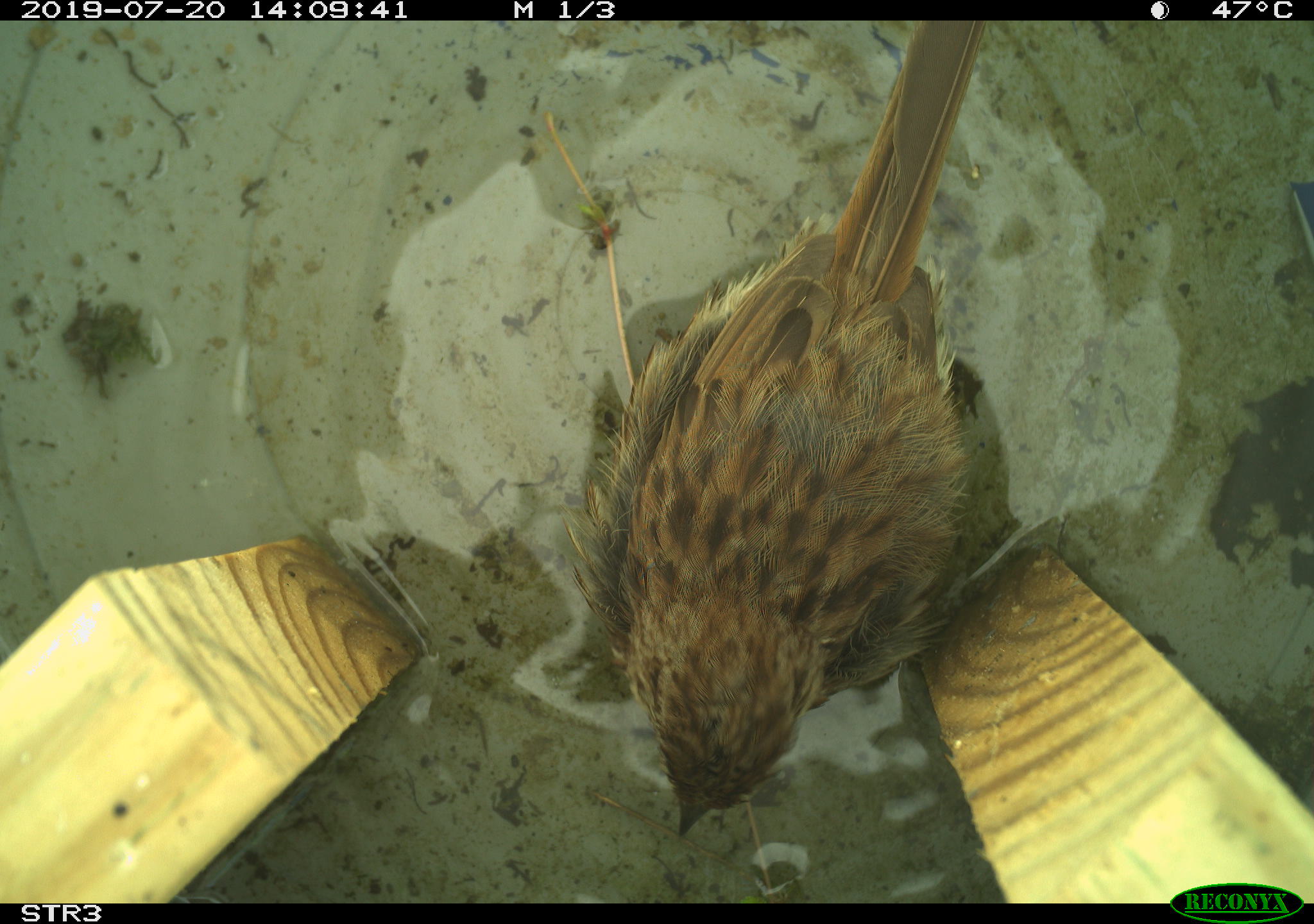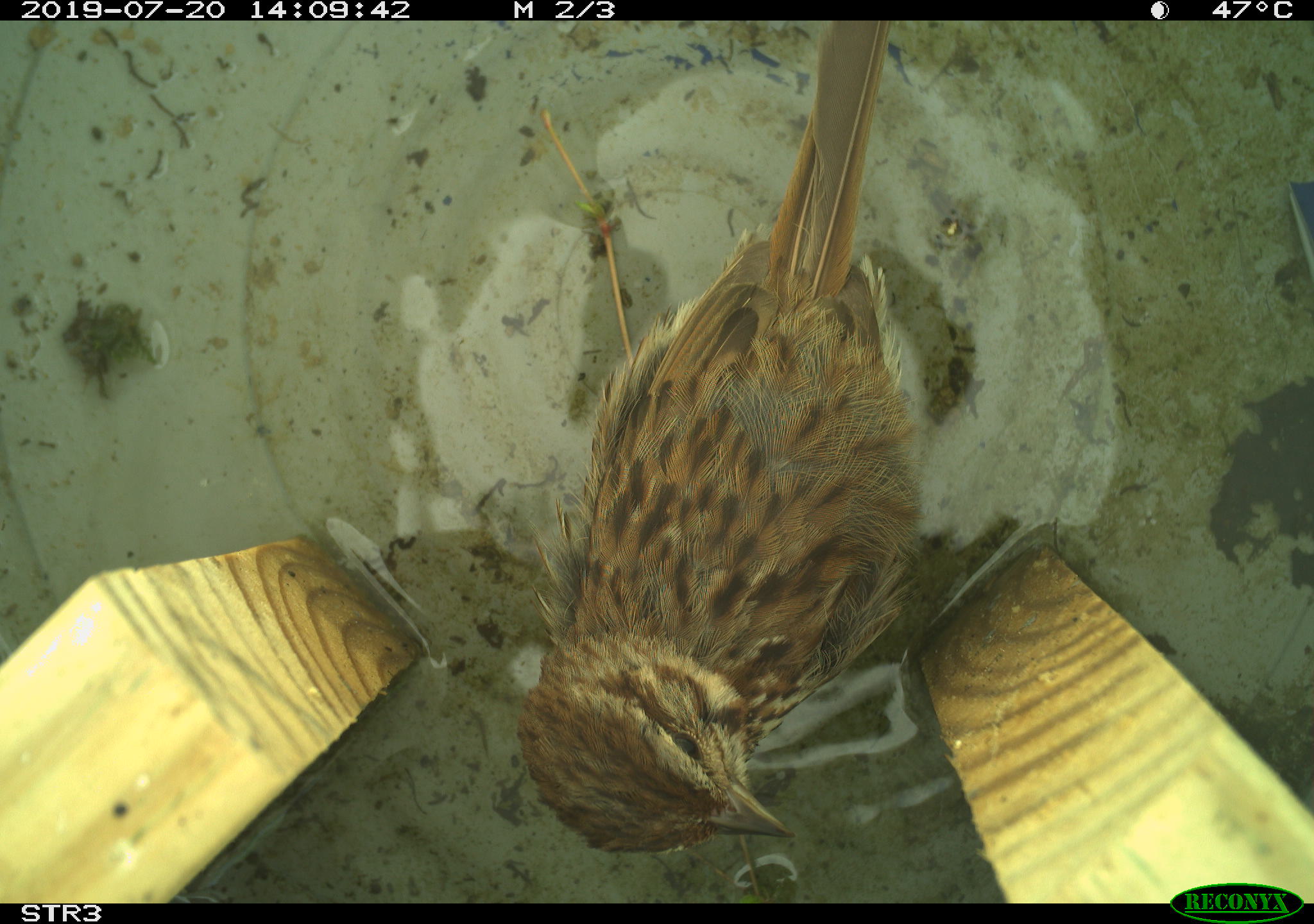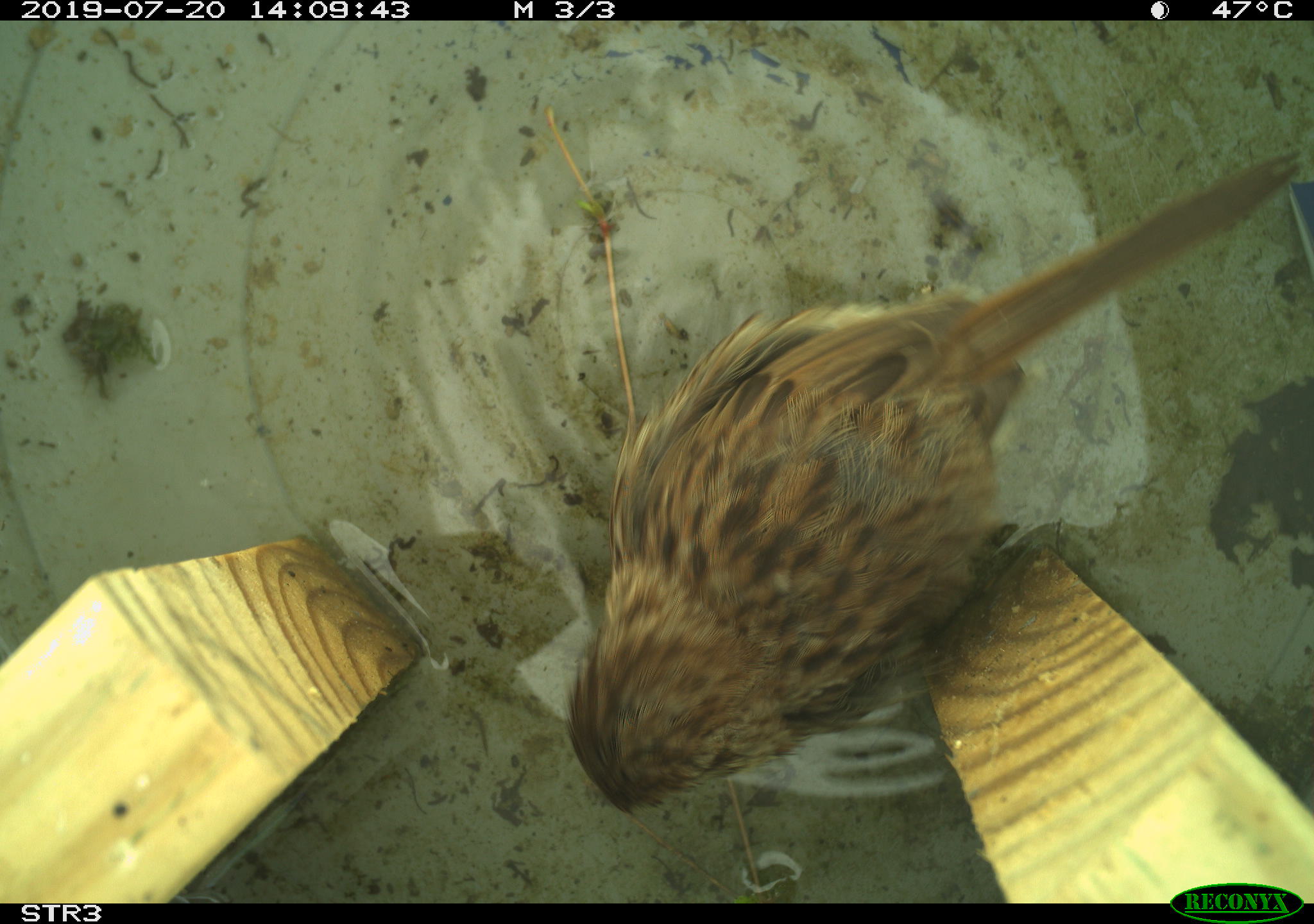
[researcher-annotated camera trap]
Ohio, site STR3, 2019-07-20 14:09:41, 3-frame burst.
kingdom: Animalia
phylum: Chordata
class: Aves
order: Passeriformes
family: Passerellidae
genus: Melospiza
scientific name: Melospiza melodia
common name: song sparrow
Song sparrow (Melospiza melodia).